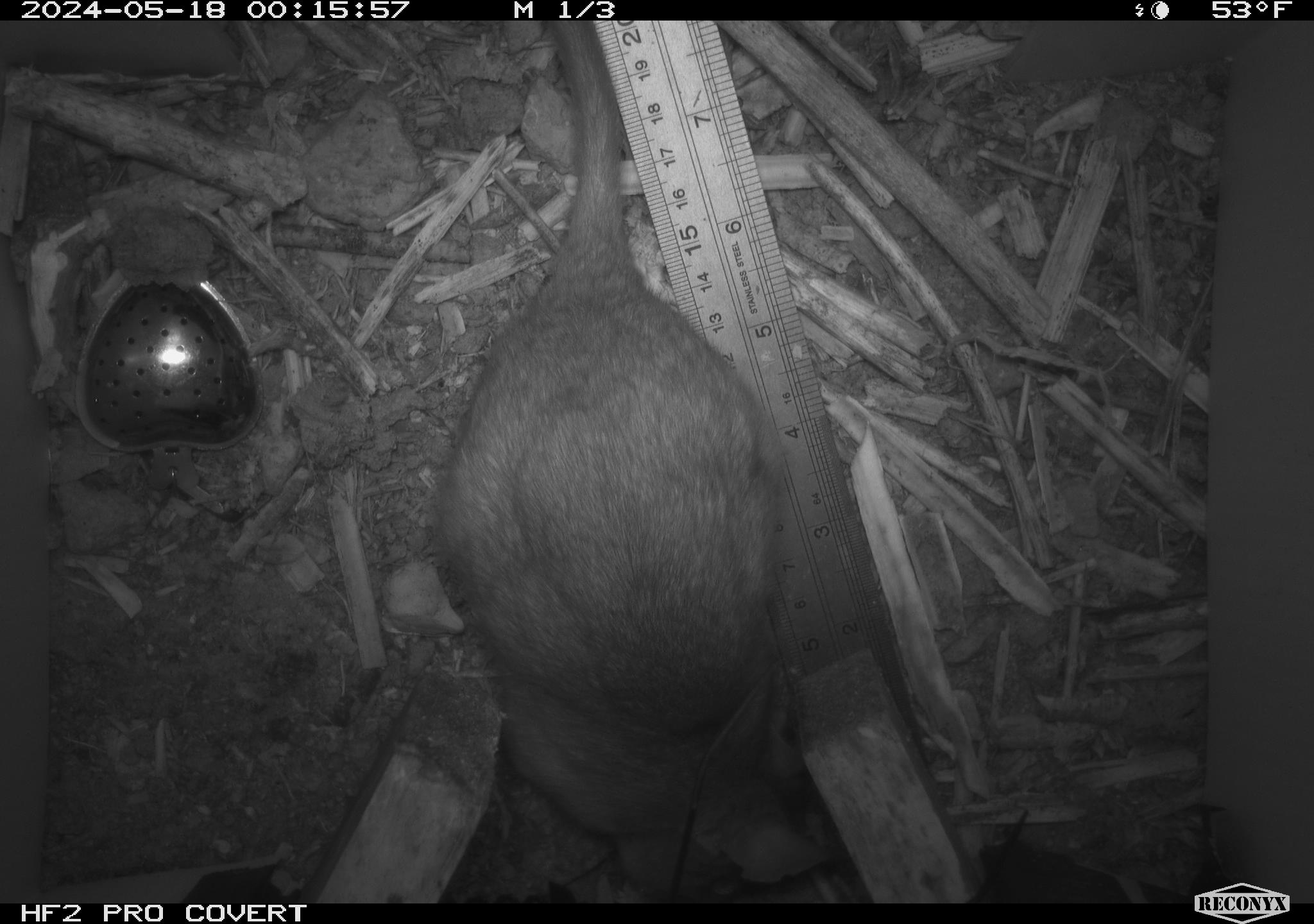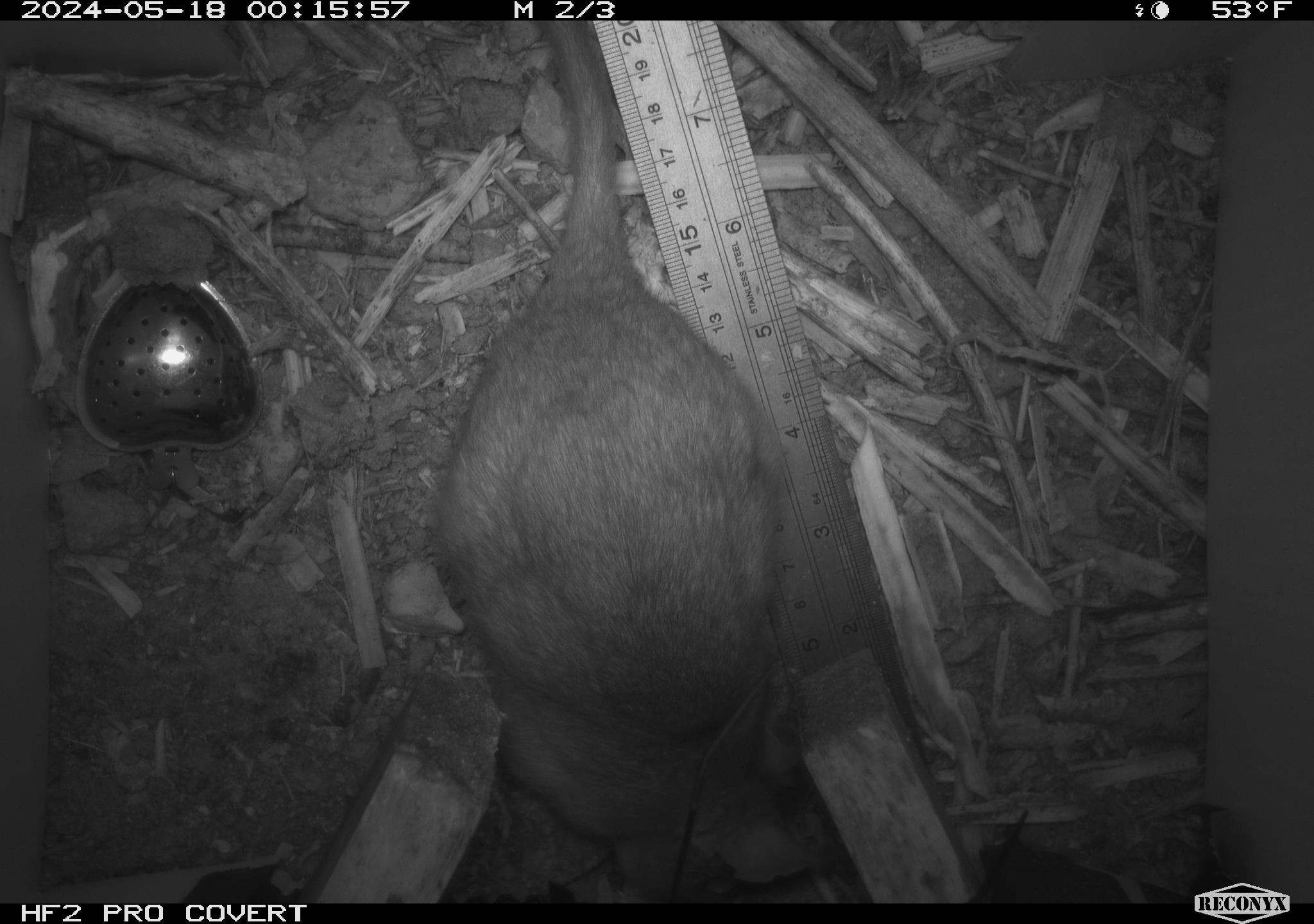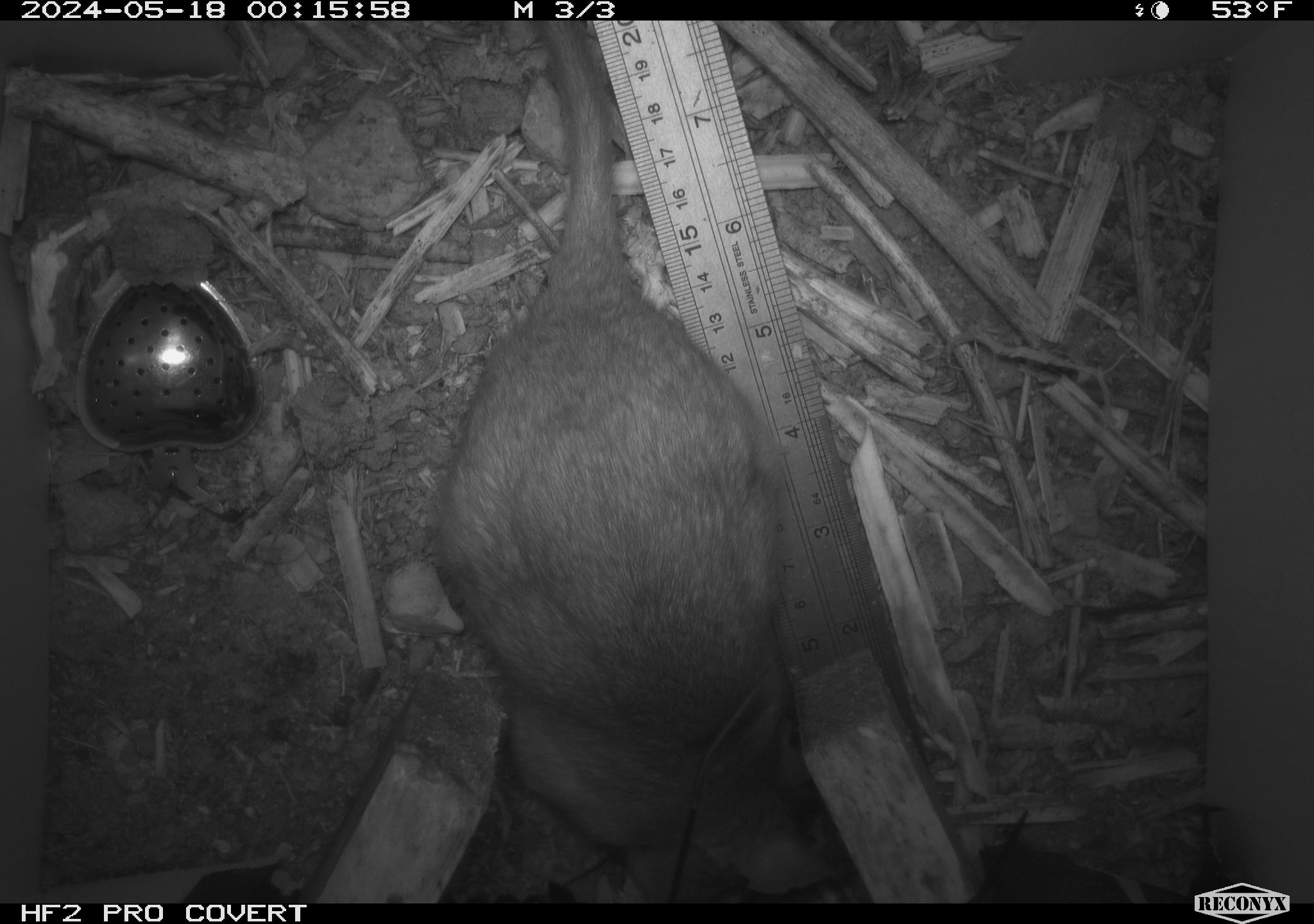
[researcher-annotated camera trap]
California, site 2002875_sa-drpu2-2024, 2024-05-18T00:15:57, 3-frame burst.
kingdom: Animalia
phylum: Chordata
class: Mammalia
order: Rodentia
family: Cricetidae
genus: Neotoma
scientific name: Neotoma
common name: pack rat or woodrat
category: neotoma species